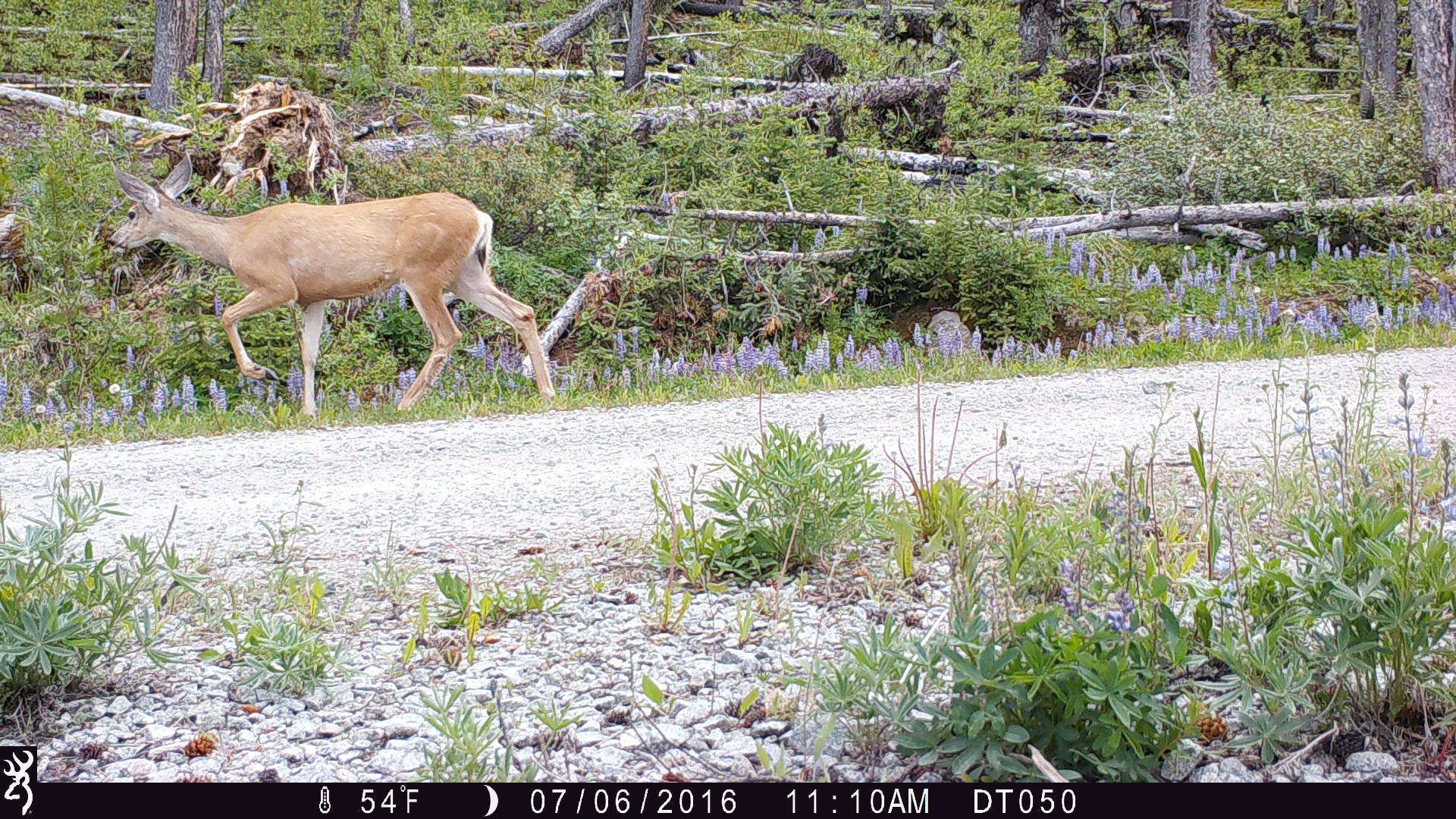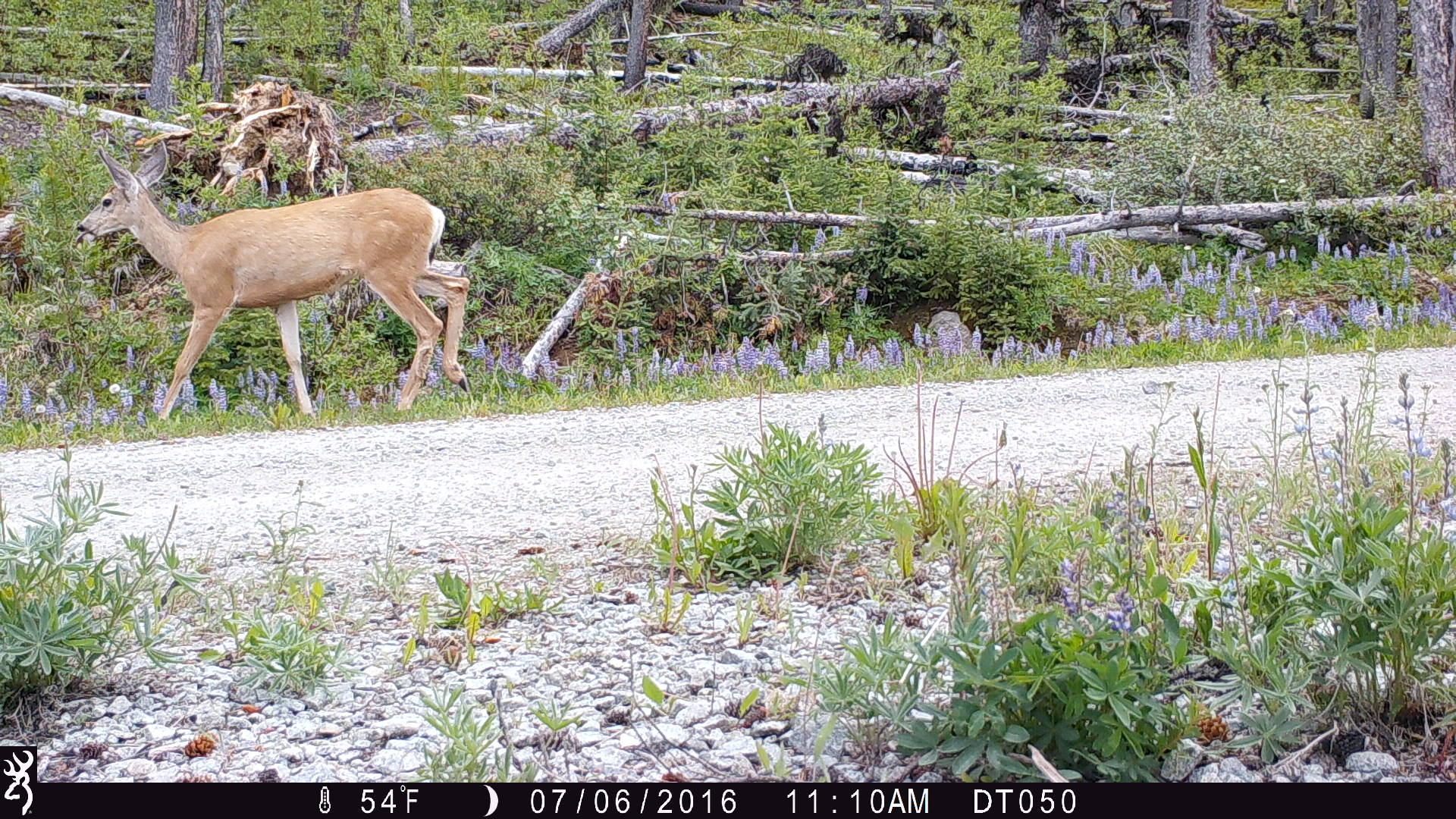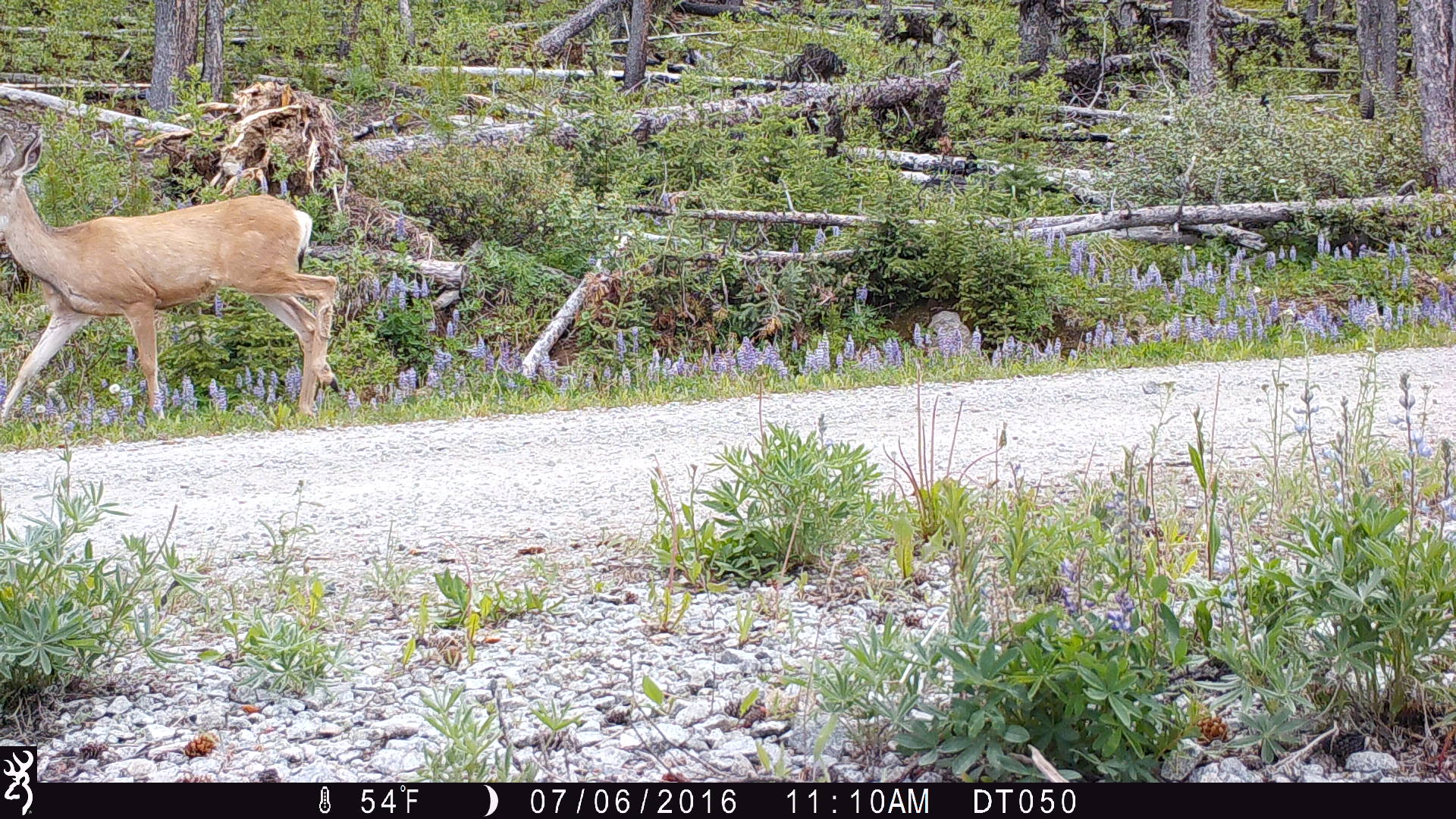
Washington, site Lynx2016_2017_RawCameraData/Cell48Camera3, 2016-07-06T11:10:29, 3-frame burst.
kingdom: Animalia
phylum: Chordata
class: Mammalia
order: Artiodactyla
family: Cervidae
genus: Odocoileus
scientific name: Odocoileus hemionus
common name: mule deer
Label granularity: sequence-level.